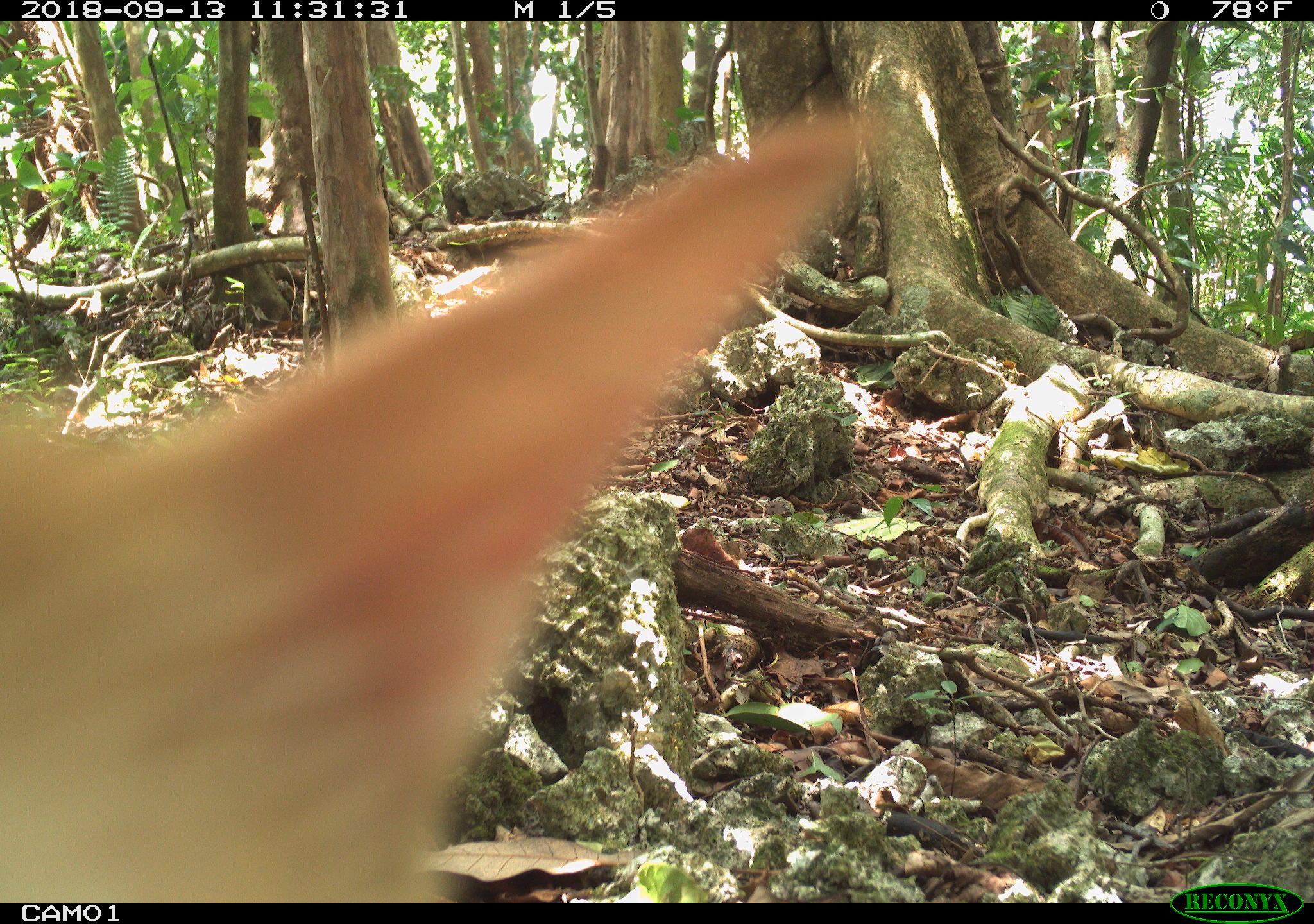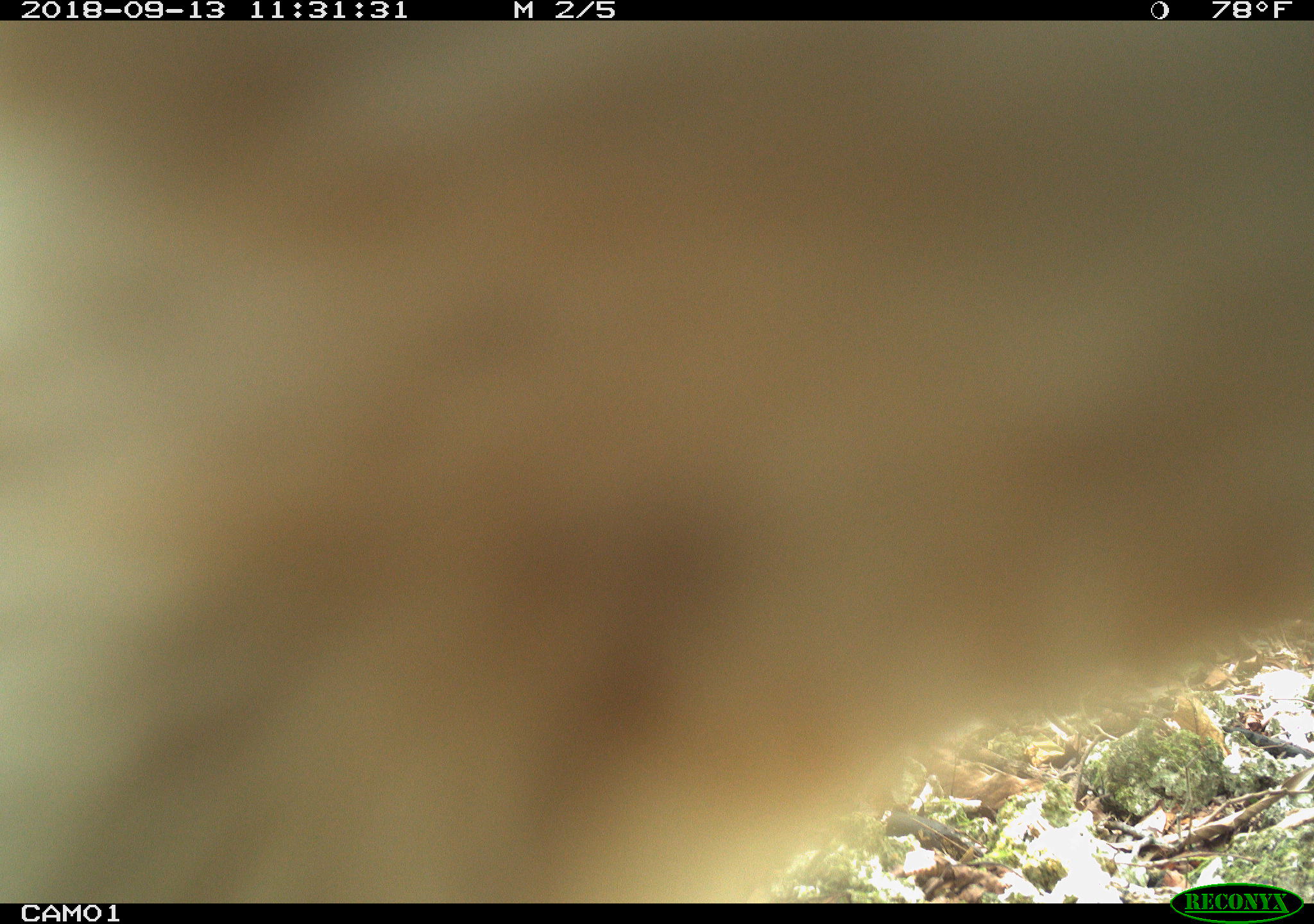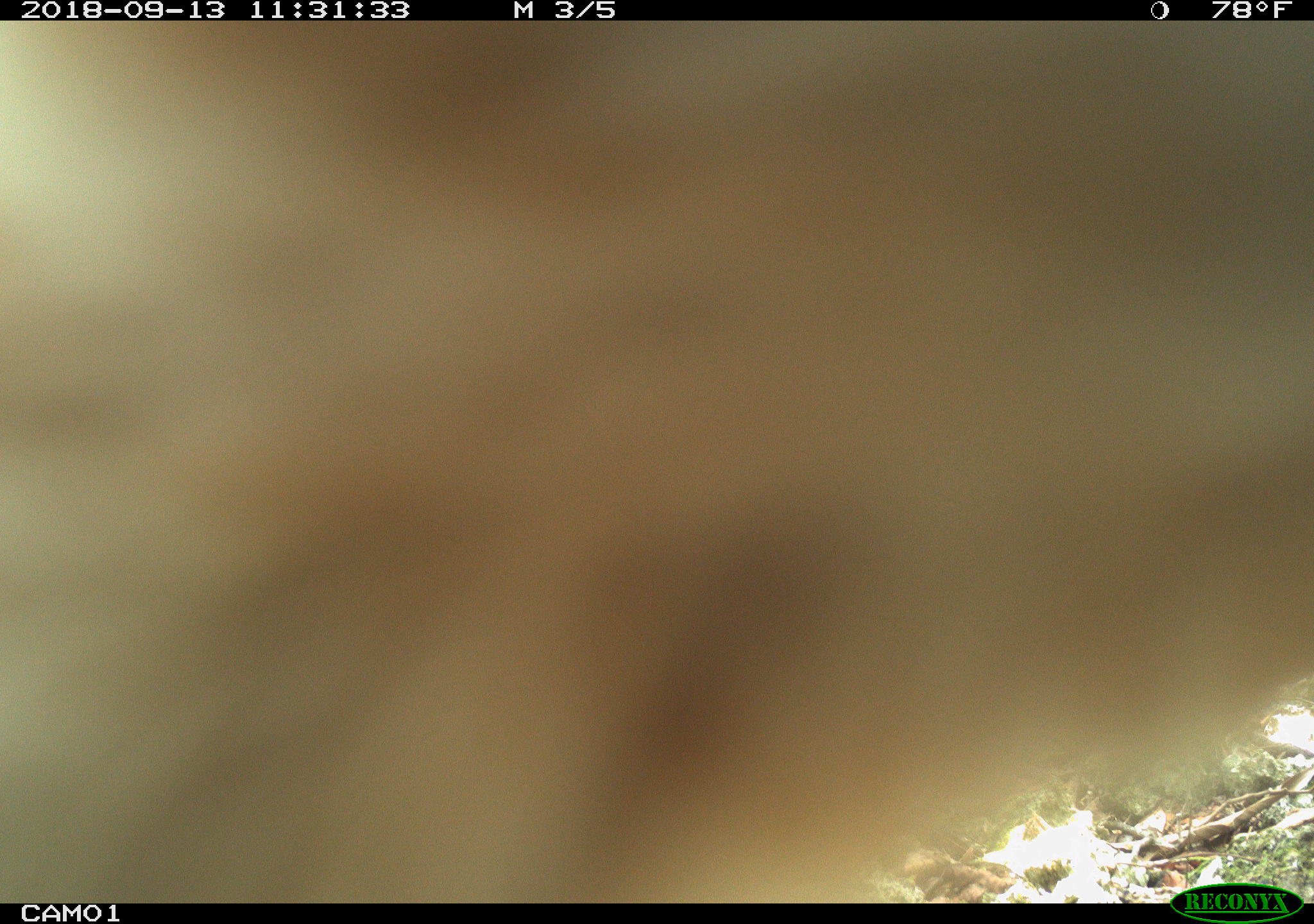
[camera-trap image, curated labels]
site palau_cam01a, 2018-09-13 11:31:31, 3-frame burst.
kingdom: Animalia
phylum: Chordata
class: Mammalia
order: Carnivora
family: Felidae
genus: Felis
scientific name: Felis catus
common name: cat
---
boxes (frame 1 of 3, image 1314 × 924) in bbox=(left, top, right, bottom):
cat: bbox=(15, 105, 849, 896)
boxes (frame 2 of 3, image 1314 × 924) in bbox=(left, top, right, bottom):
cat: bbox=(6, 22, 1314, 884)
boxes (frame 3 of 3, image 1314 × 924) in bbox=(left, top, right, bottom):
cat: bbox=(0, 9, 1175, 900)